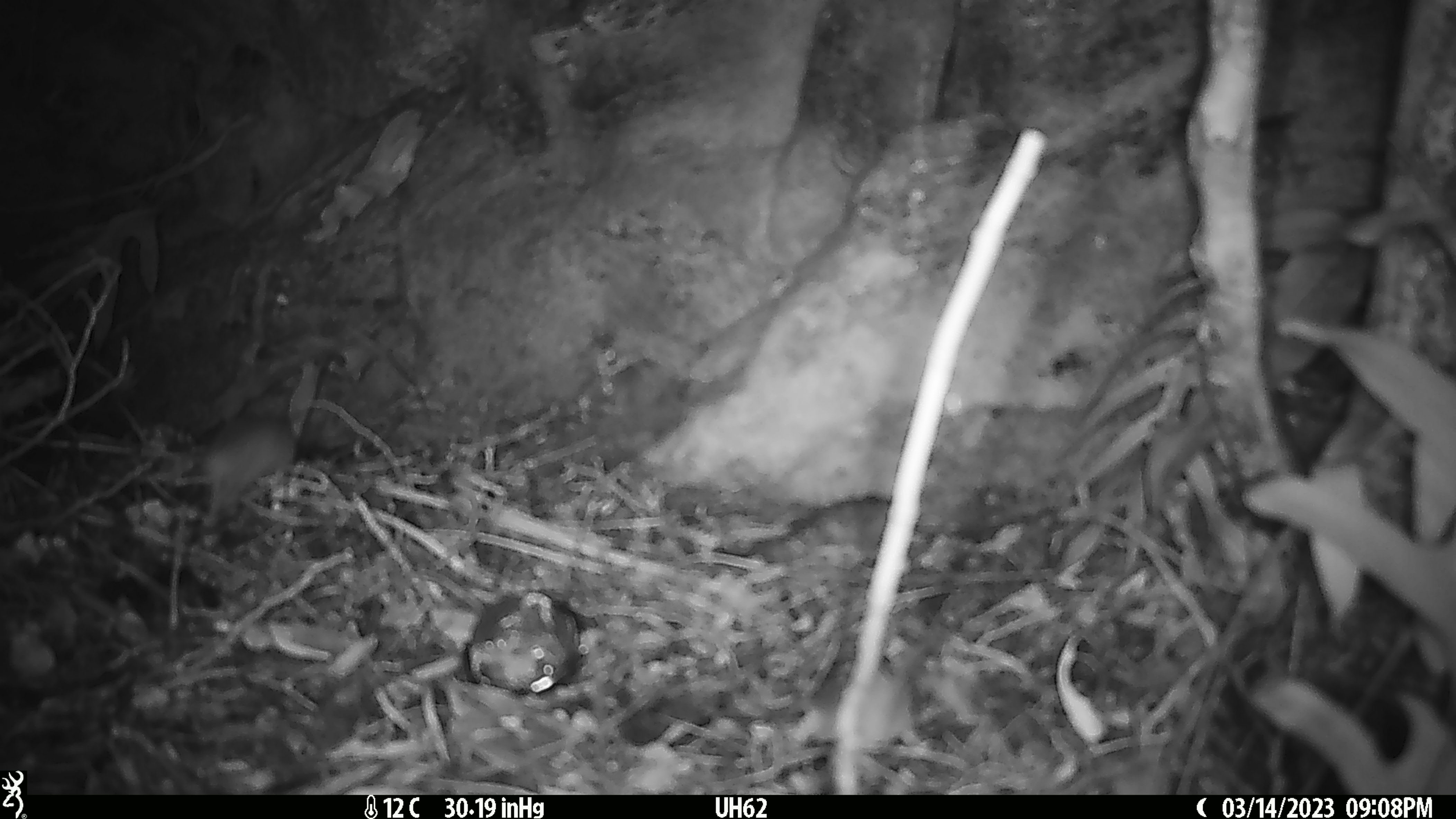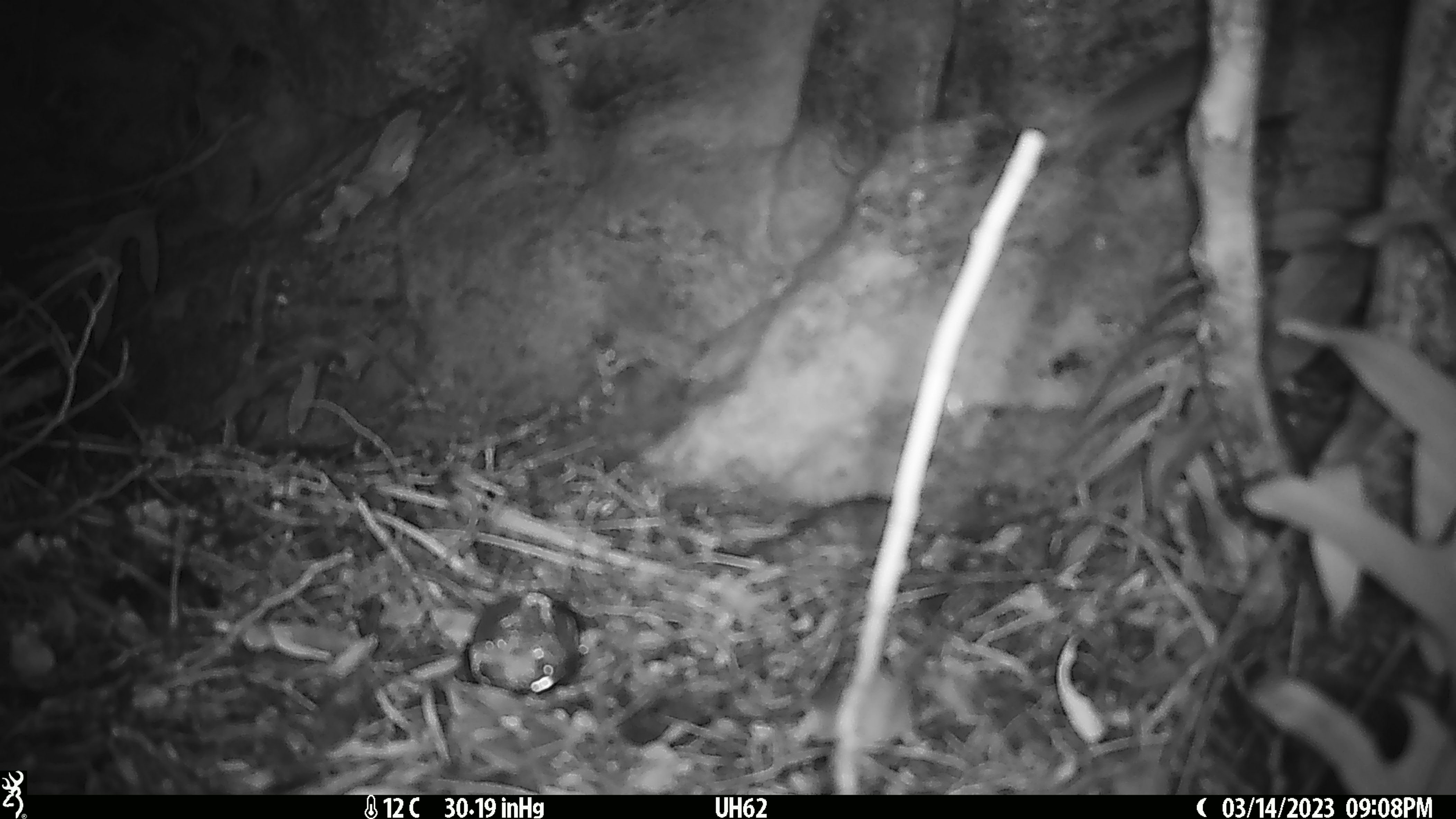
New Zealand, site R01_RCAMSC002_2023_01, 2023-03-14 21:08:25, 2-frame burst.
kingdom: Animalia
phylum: Chordata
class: Mammalia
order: Rodentia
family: Muridae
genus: Mus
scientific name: Mus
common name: mouse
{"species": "mouse (Mus)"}